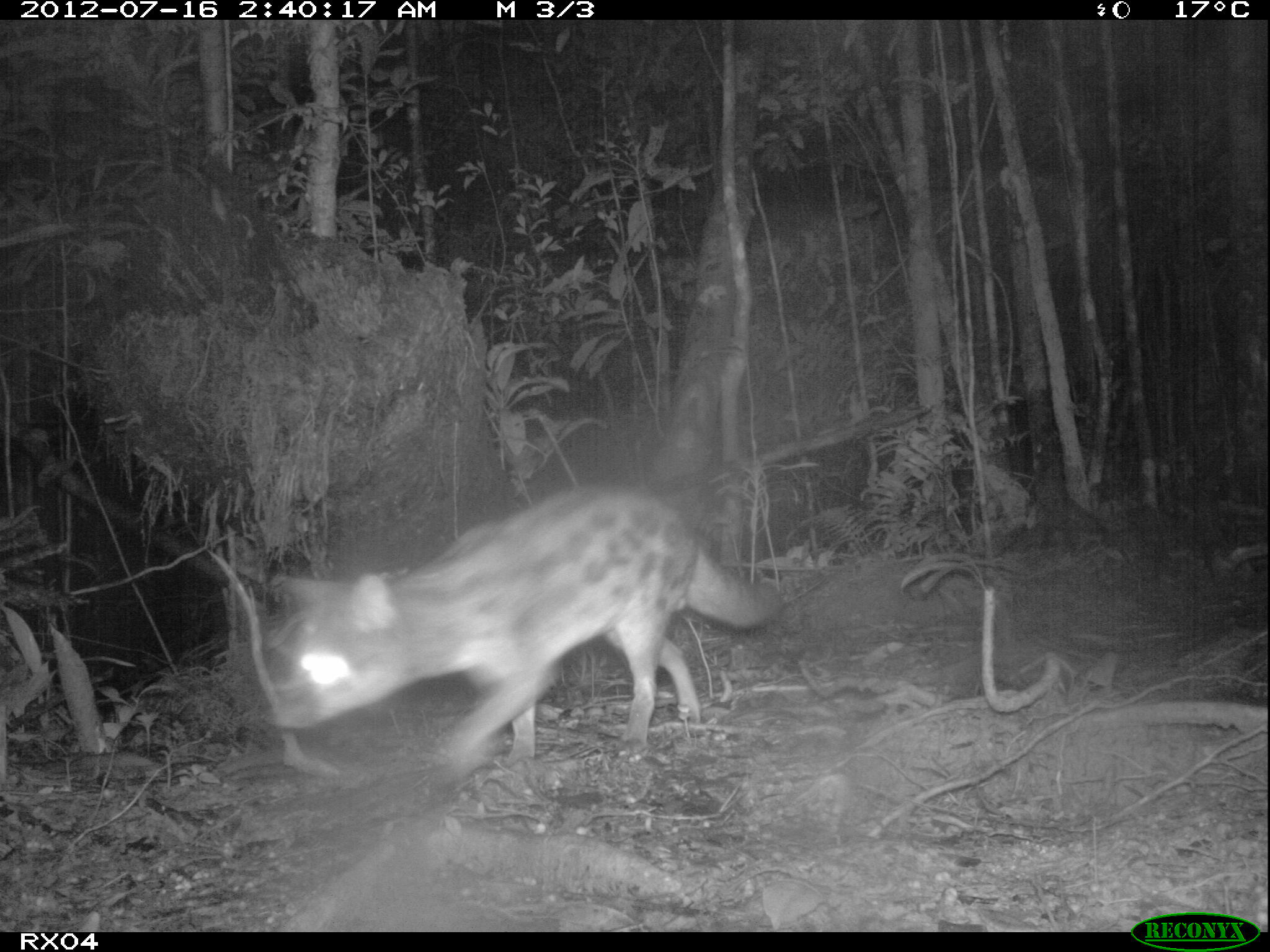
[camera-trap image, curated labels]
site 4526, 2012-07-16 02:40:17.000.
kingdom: Animalia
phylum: Chordata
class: Mammalia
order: Carnivora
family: Eupleridae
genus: Fossa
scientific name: Fossa fossana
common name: fanaloka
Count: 1.